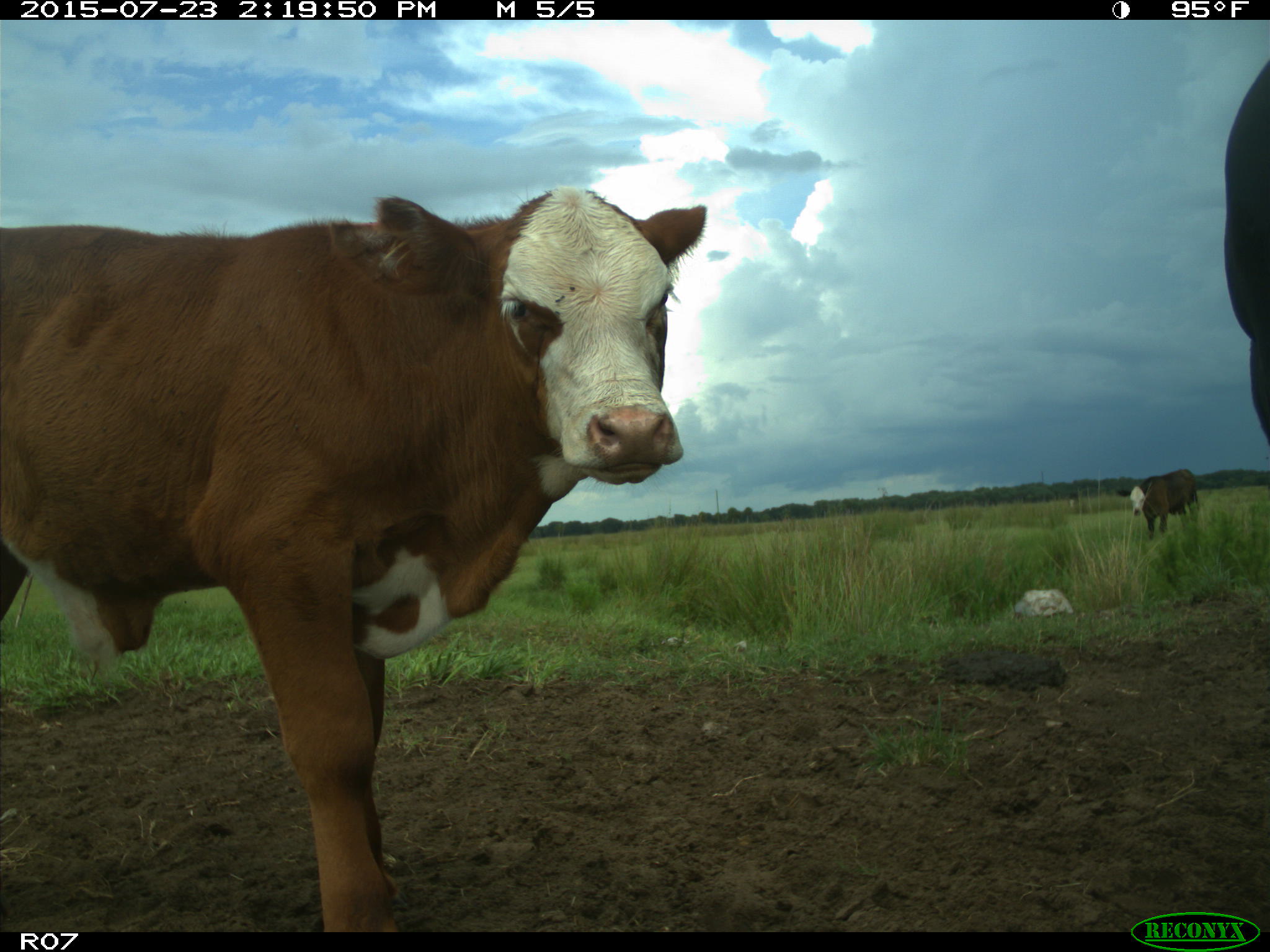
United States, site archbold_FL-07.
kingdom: Animalia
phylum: Chordata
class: Mammalia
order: Artiodactyla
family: Bovidae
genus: Bos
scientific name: Bos taurus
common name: domestic cow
Bos taurus (domestic cow).